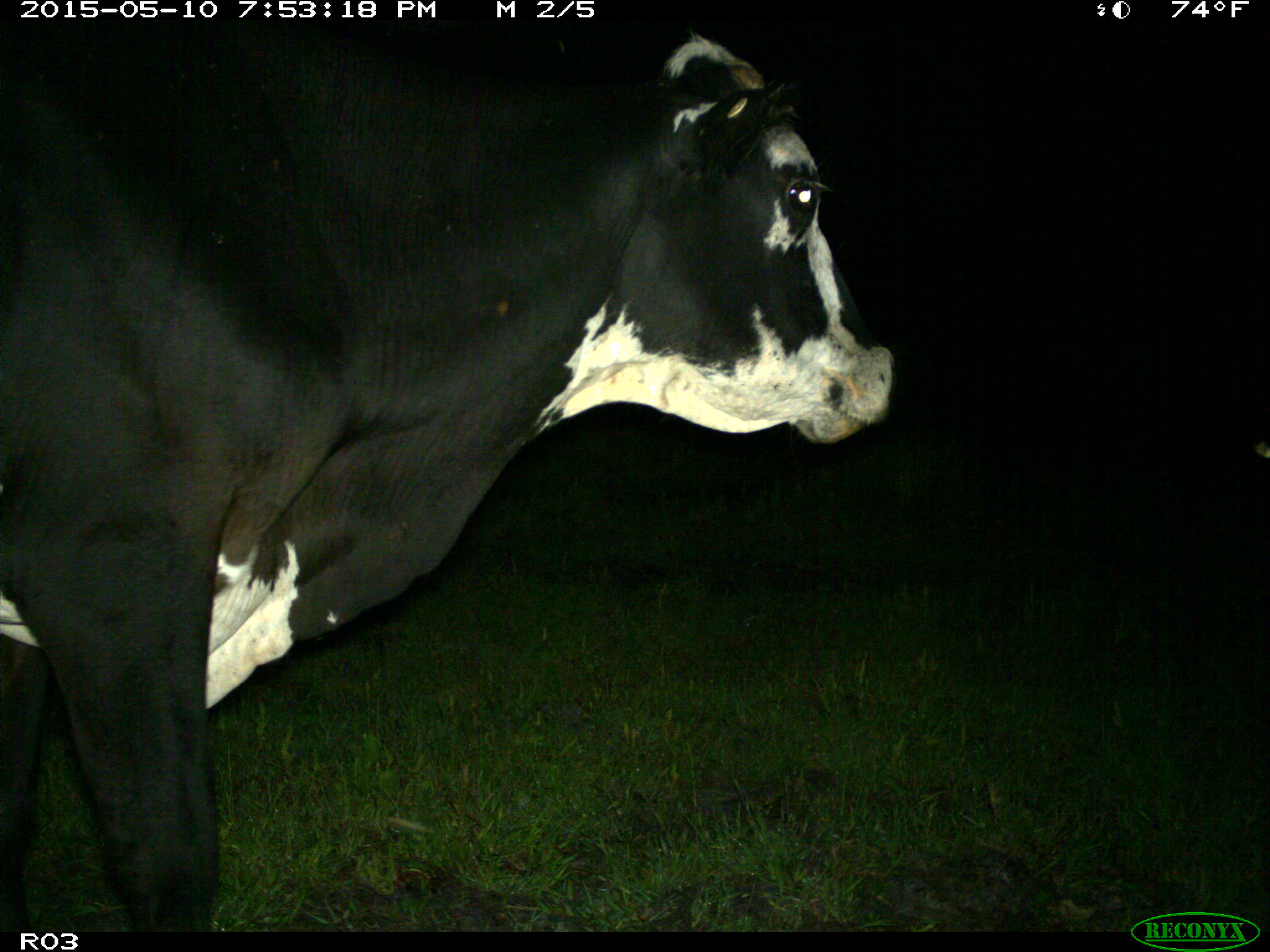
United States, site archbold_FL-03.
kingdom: Animalia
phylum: Chordata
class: Mammalia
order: Artiodactyla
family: Bovidae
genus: Bos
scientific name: Bos taurus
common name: domestic cow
Bos taurus (domestic cow).